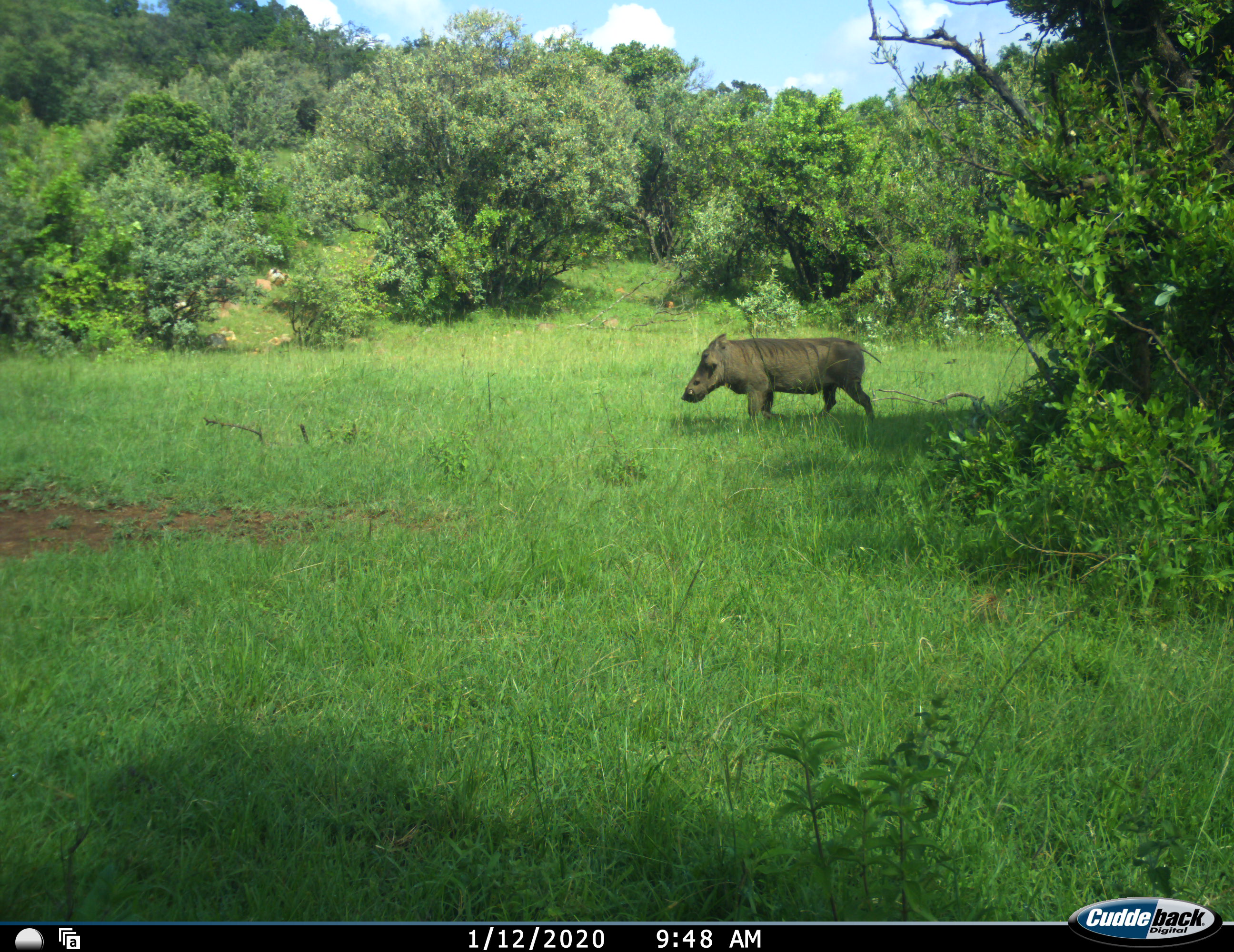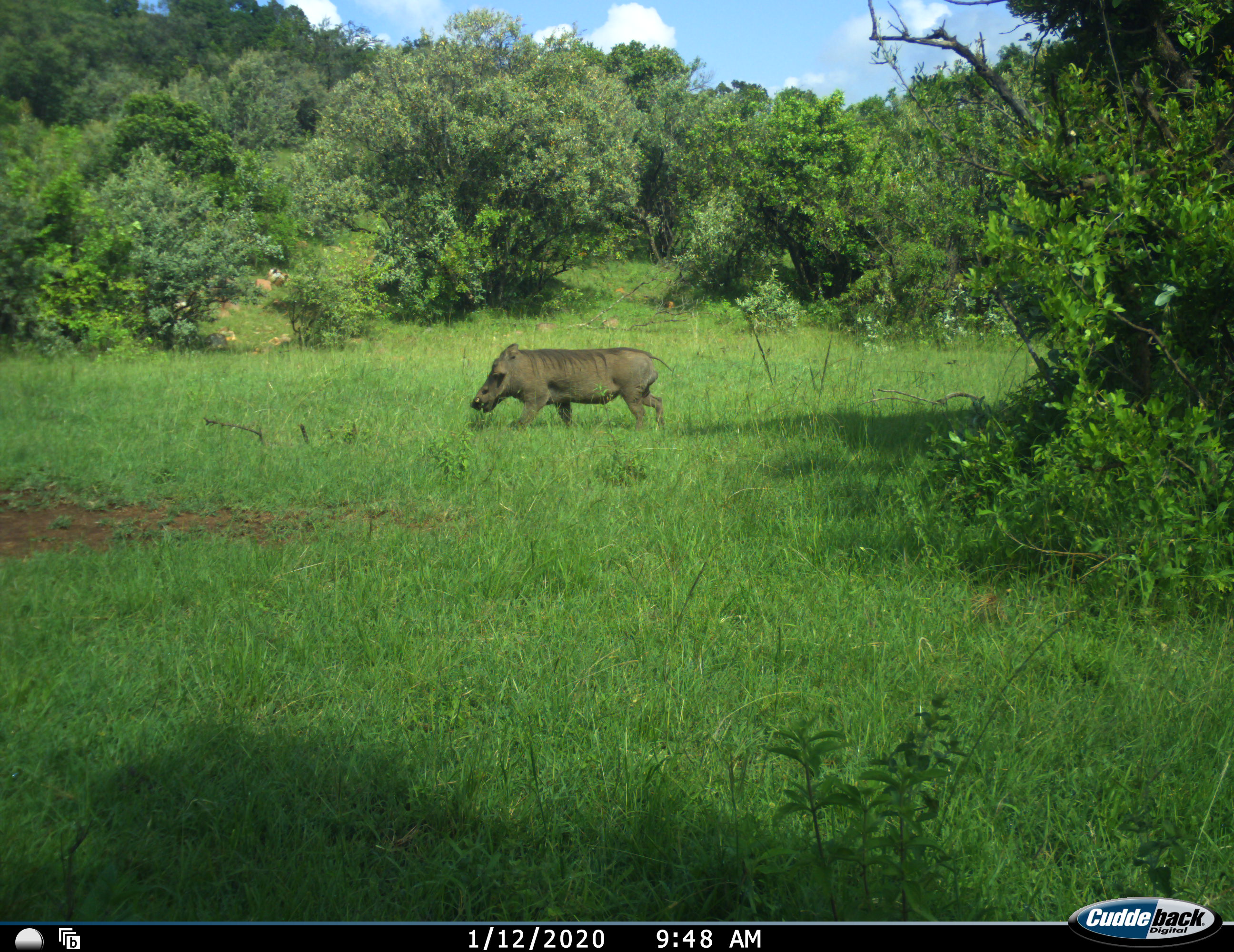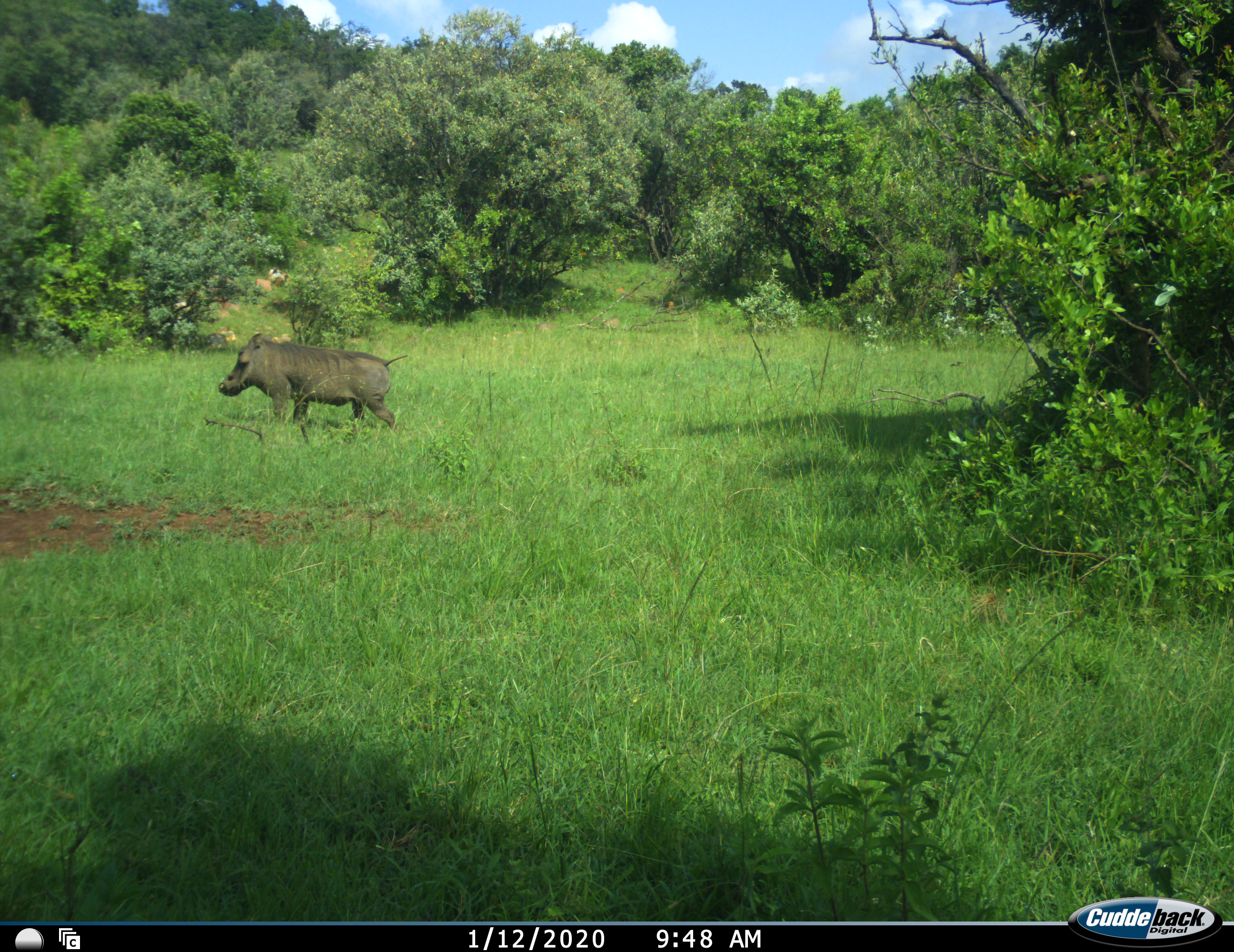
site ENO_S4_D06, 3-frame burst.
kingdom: Animalia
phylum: Chordata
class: Mammalia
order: Artiodactyla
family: Suidae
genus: Phacochoerus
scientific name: Phacochoerus africanus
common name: warthog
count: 1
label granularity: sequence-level